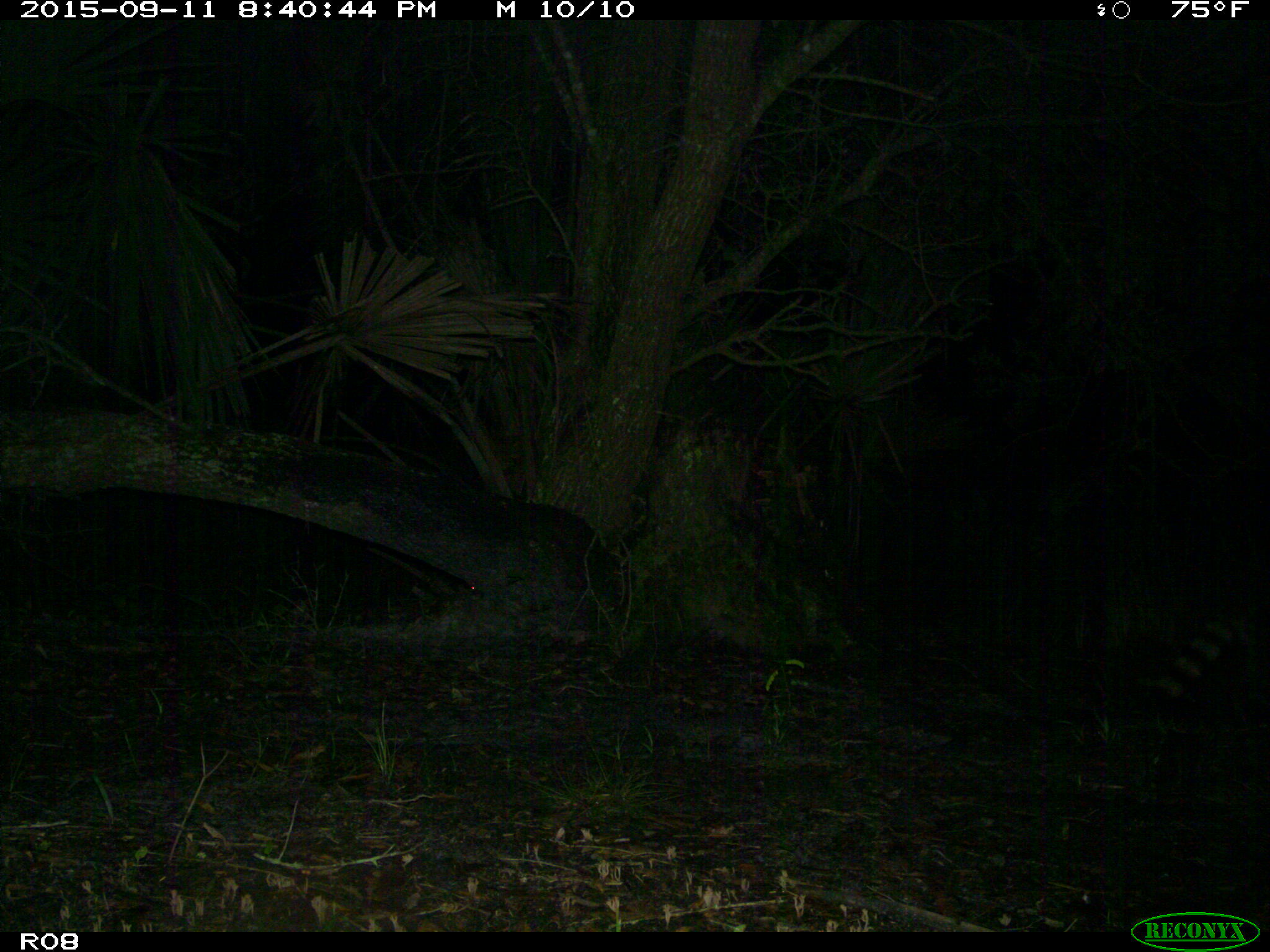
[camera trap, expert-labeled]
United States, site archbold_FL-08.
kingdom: Animalia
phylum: Chordata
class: Mammalia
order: Carnivora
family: Procyonidae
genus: Procyon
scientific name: Procyon lotor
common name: common raccoon